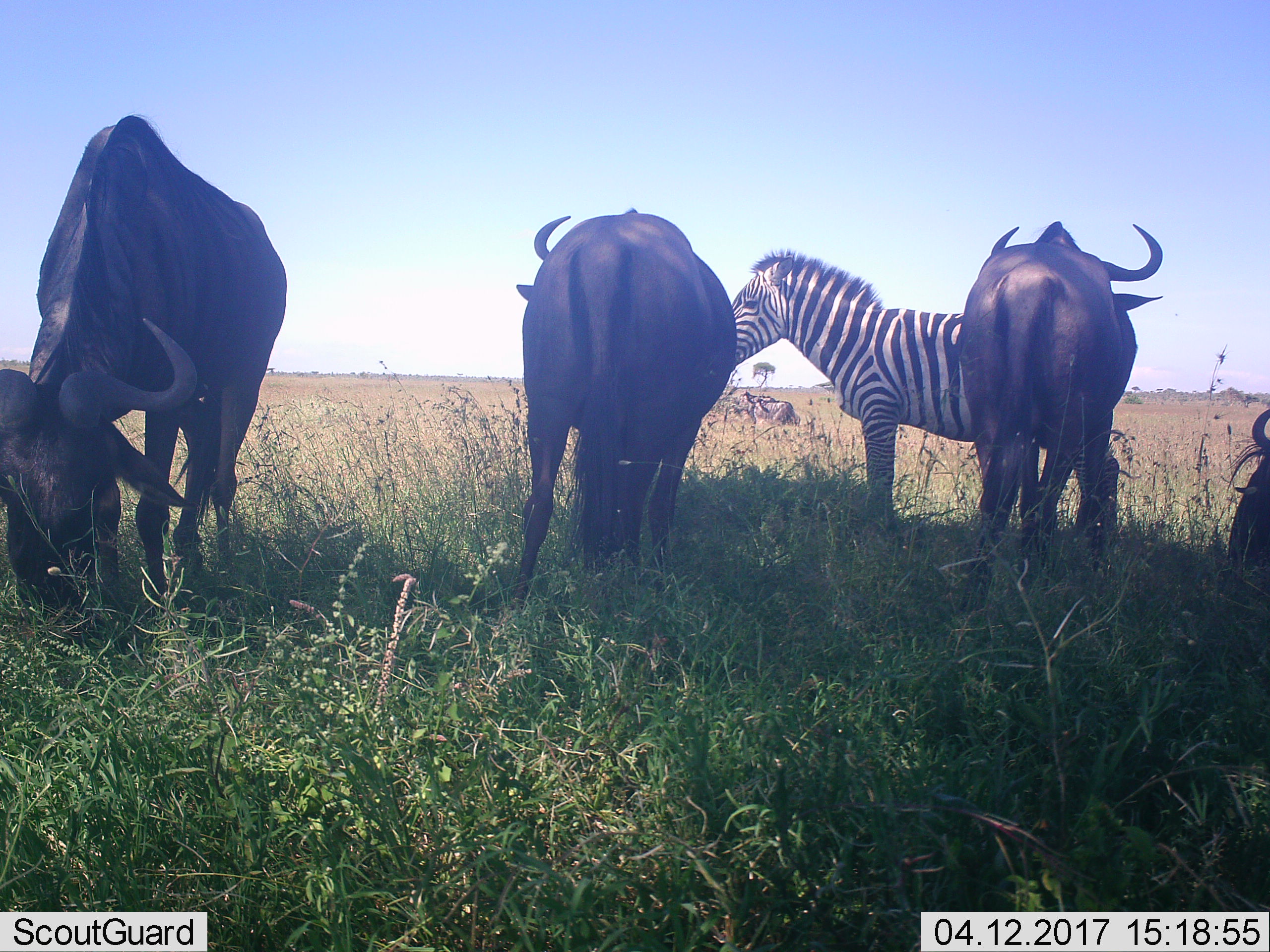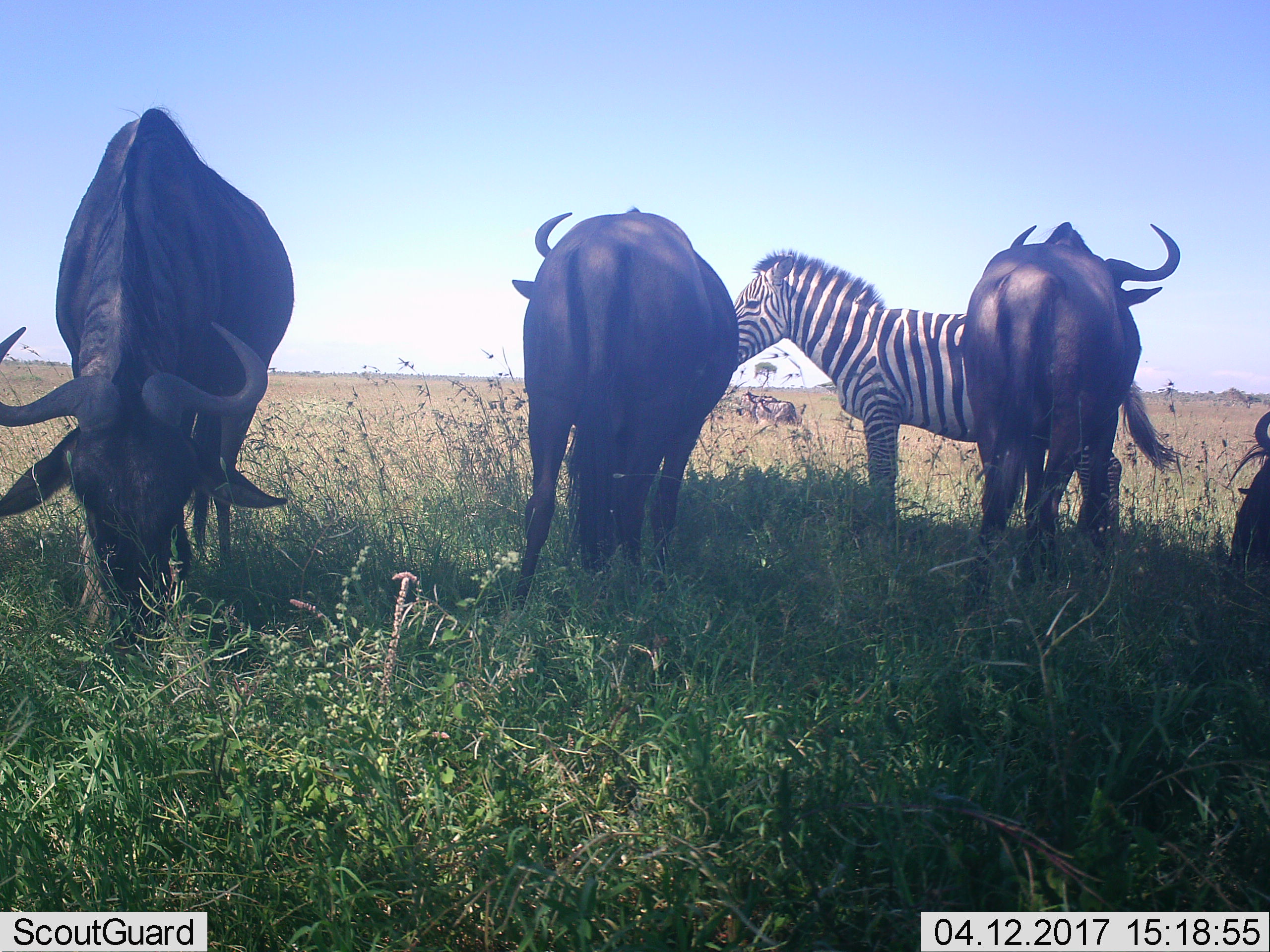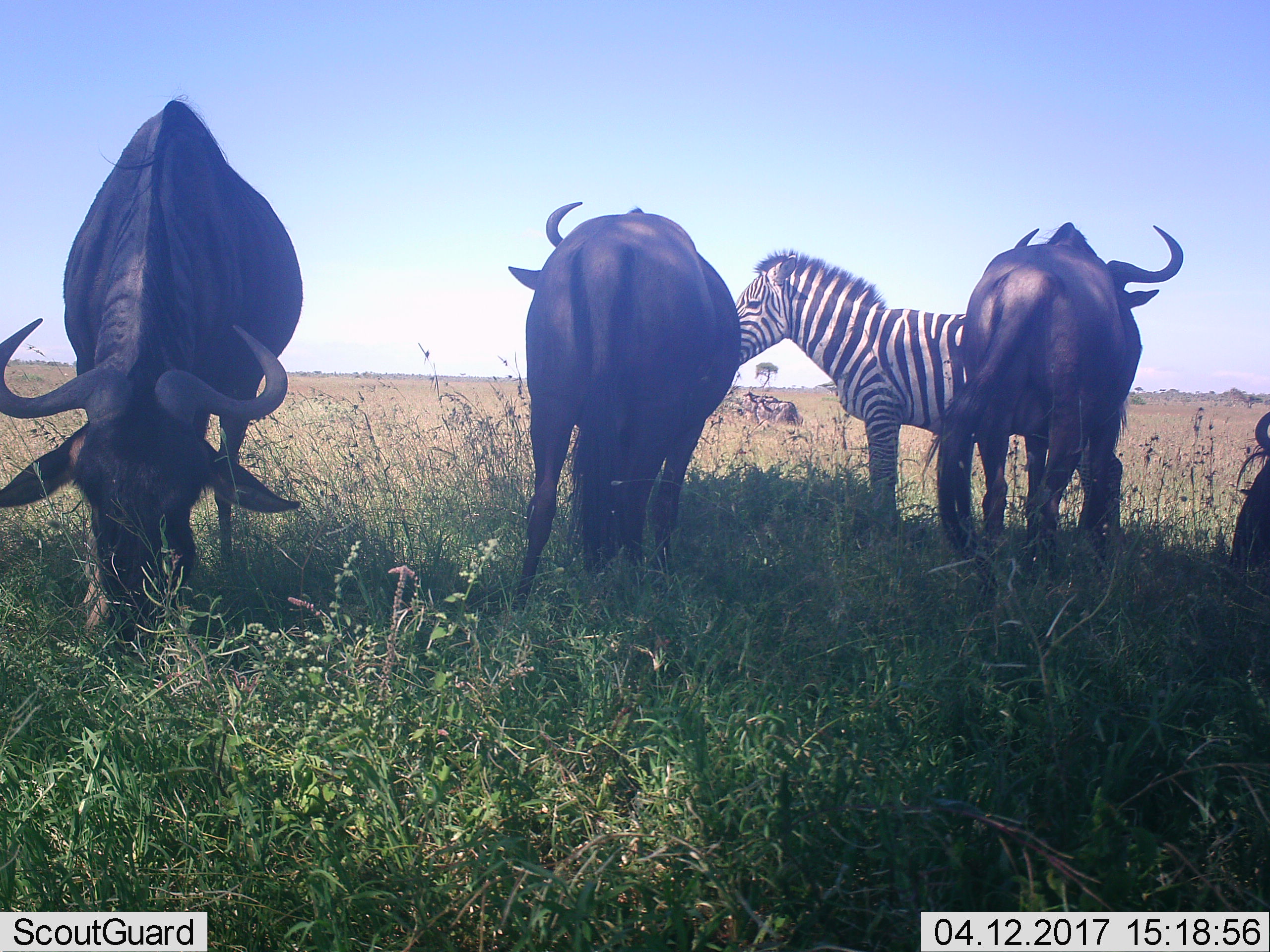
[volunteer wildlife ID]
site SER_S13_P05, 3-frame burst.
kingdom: Animalia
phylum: Chordata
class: Mammalia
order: Artiodactyla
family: Bovidae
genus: Connochaetes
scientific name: Connochaetes taurinus taurinus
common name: blue wildebeest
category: wildebeestblue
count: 5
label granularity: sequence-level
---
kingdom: Animalia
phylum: Chordata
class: Mammalia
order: Perissodactyla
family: Equidae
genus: Equus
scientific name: Equus quagga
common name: plains zebra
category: zebraplains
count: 1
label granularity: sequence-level